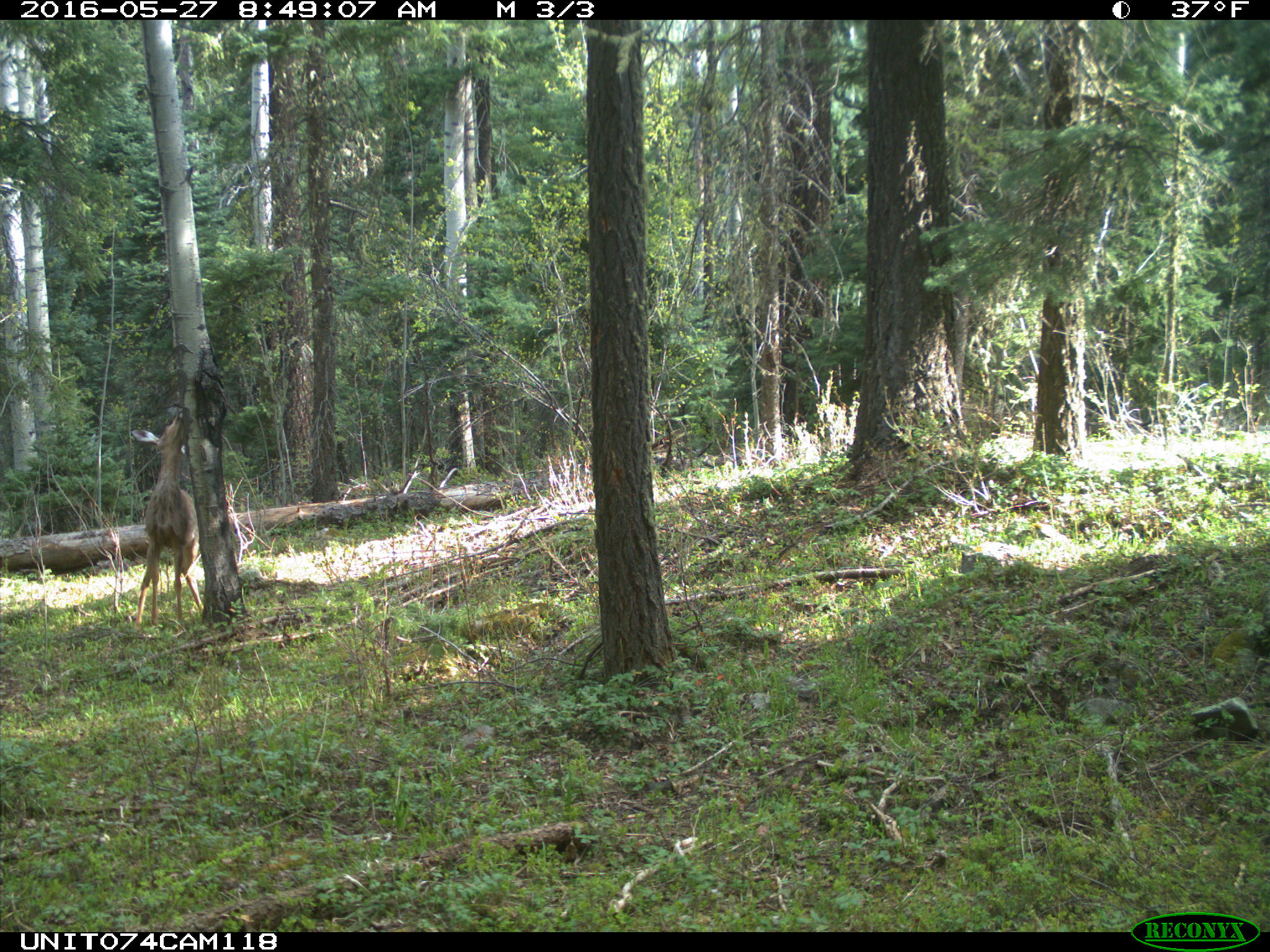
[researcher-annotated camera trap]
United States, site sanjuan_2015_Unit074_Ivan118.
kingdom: Animalia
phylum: Chordata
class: Mammalia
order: Artiodactyla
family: Cervidae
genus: Odocoileus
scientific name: Odocoileus hemionus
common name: mule deer